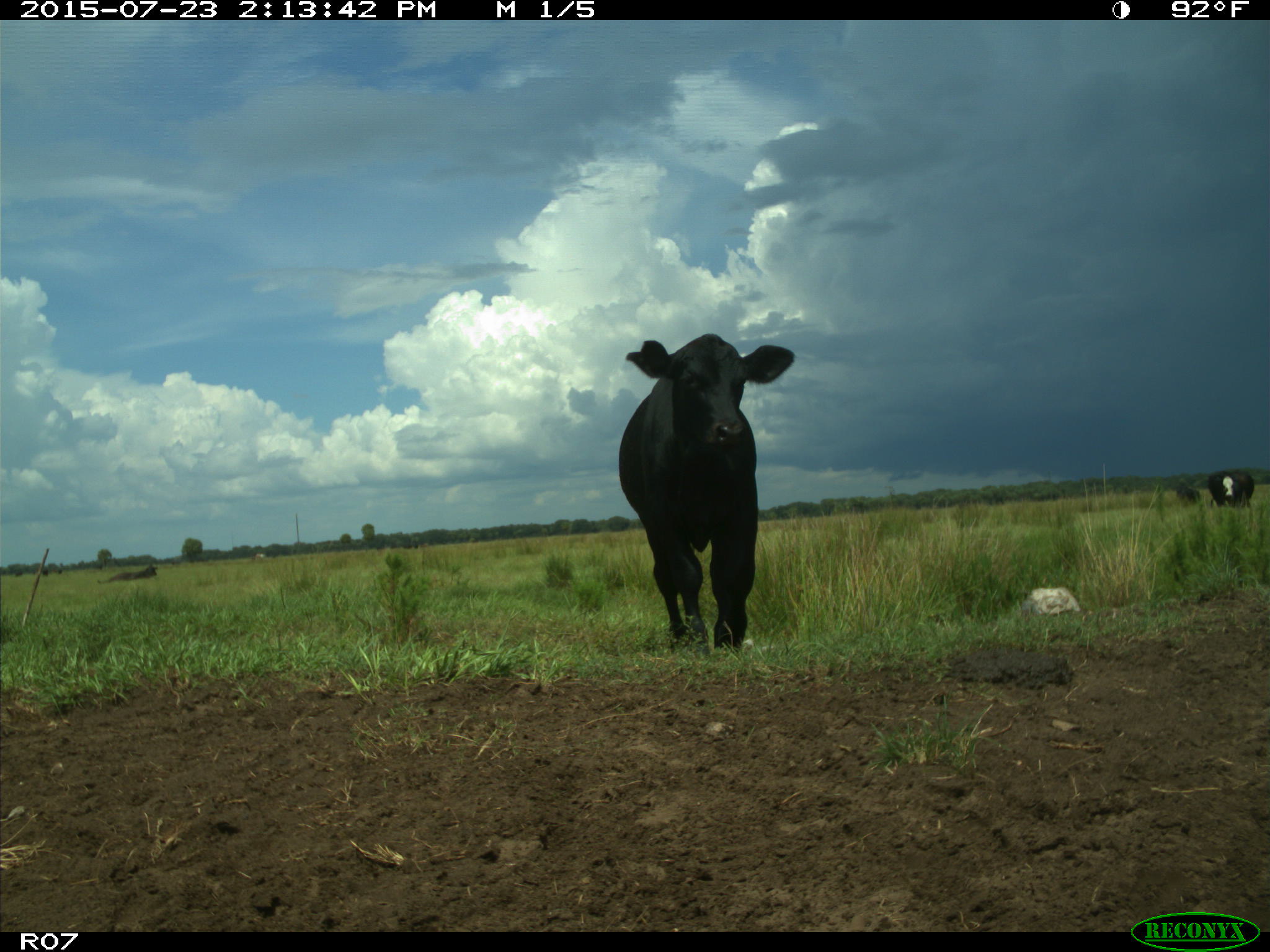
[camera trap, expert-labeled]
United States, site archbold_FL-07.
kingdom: Animalia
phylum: Chordata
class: Mammalia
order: Artiodactyla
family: Bovidae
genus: Bos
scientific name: Bos taurus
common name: domestic cow